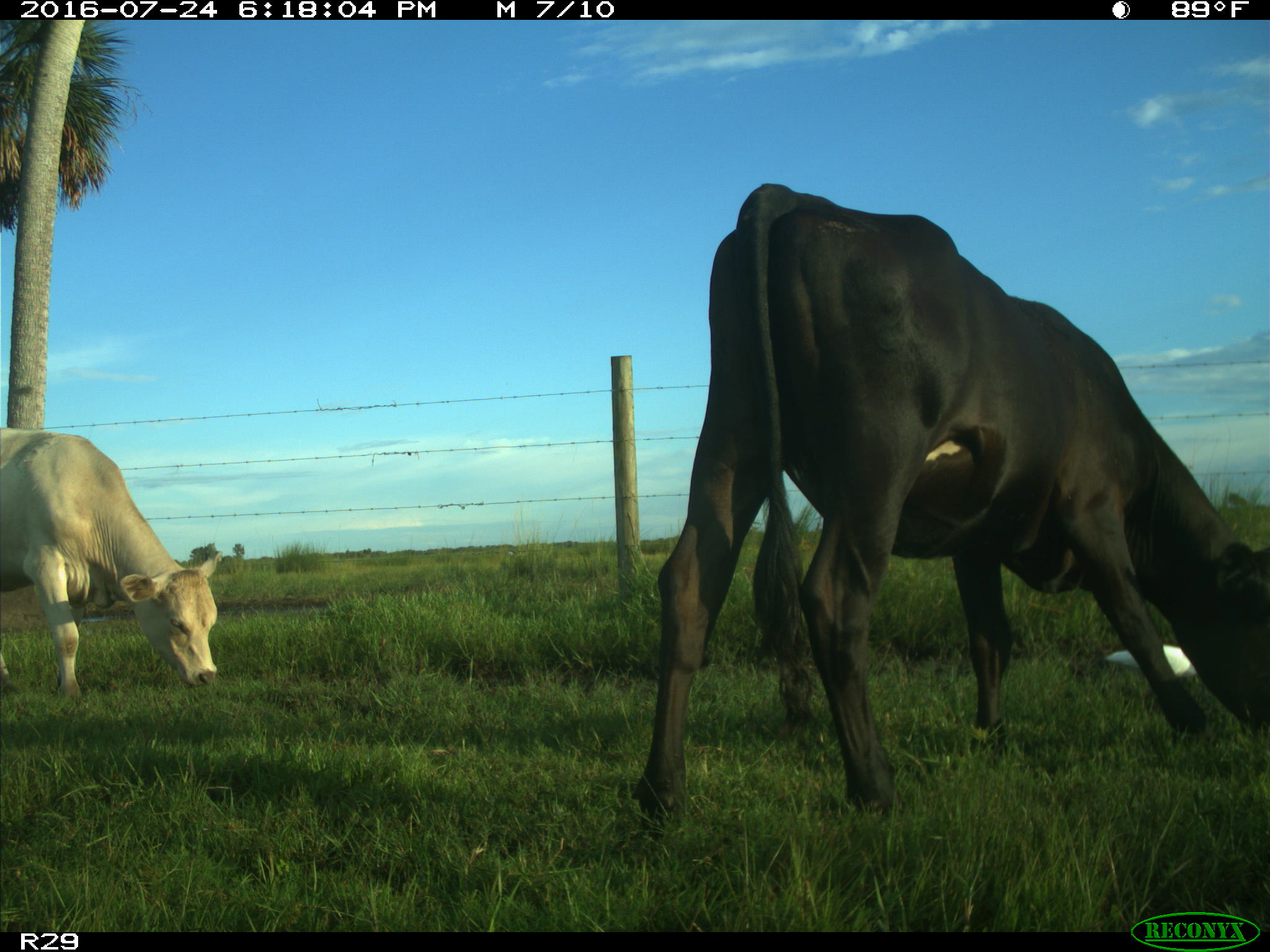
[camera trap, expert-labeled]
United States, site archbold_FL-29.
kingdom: Animalia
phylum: Chordata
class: Mammalia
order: Artiodactyla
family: Bovidae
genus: Bos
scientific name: Bos taurus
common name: domestic cow